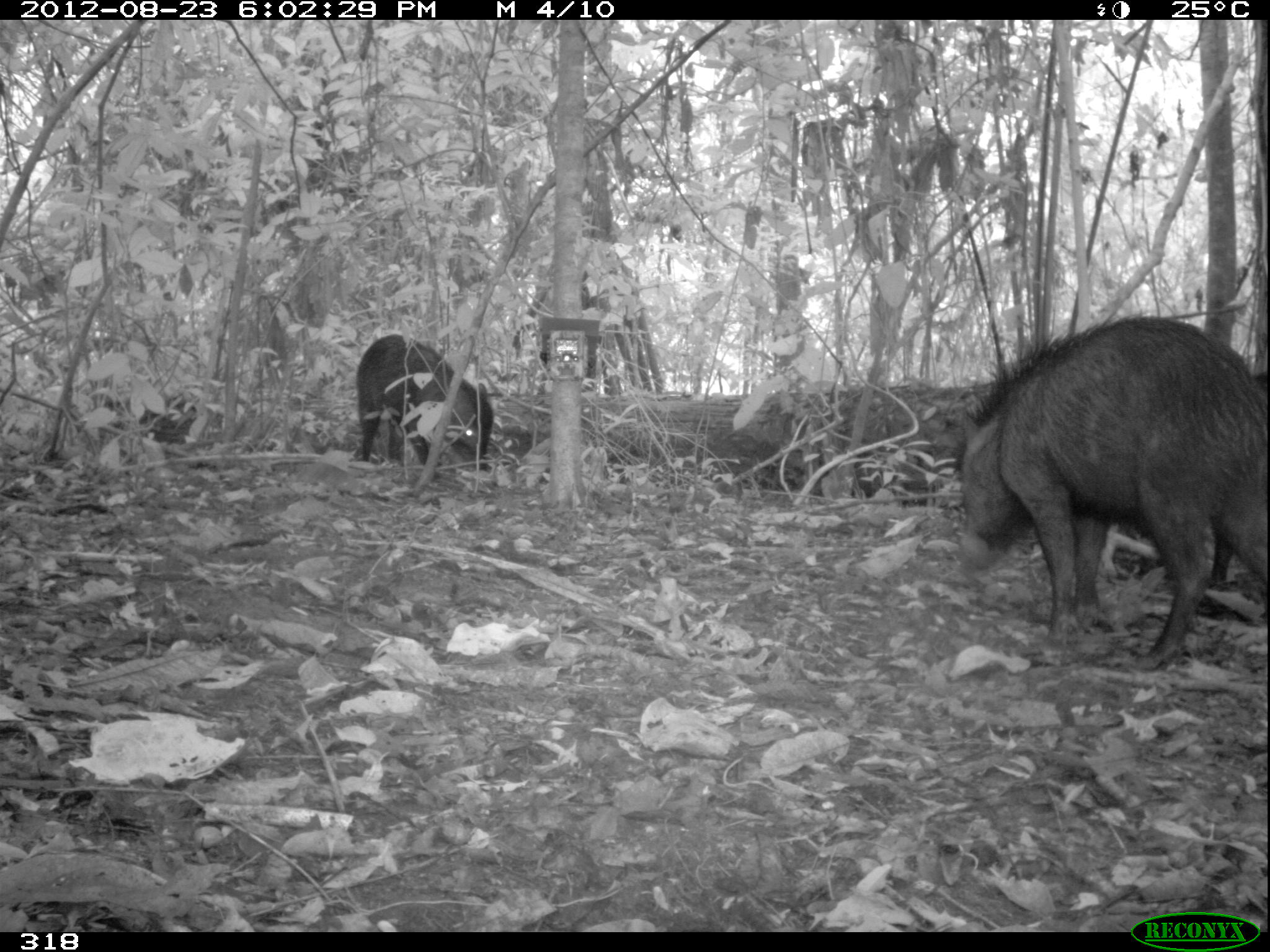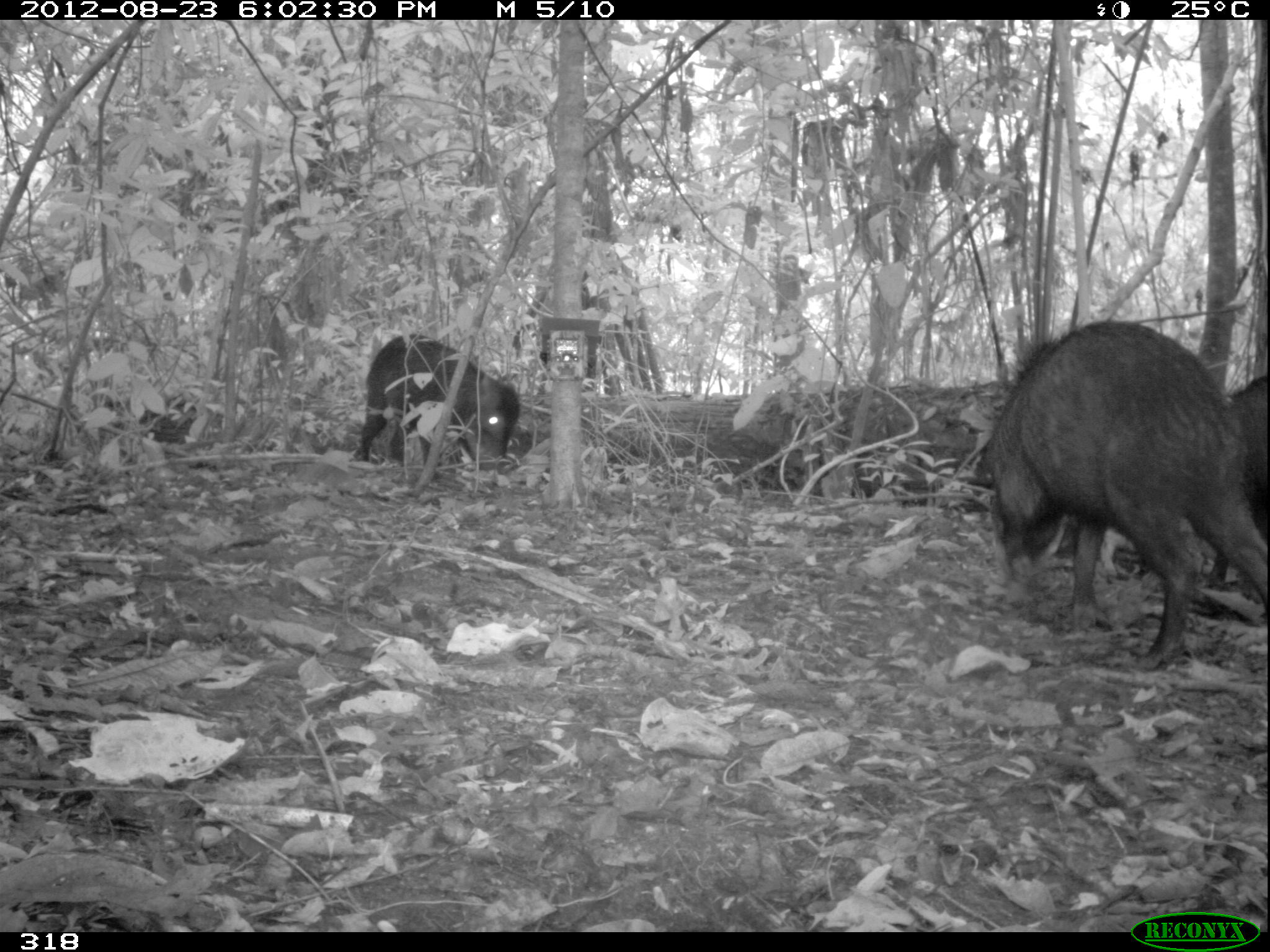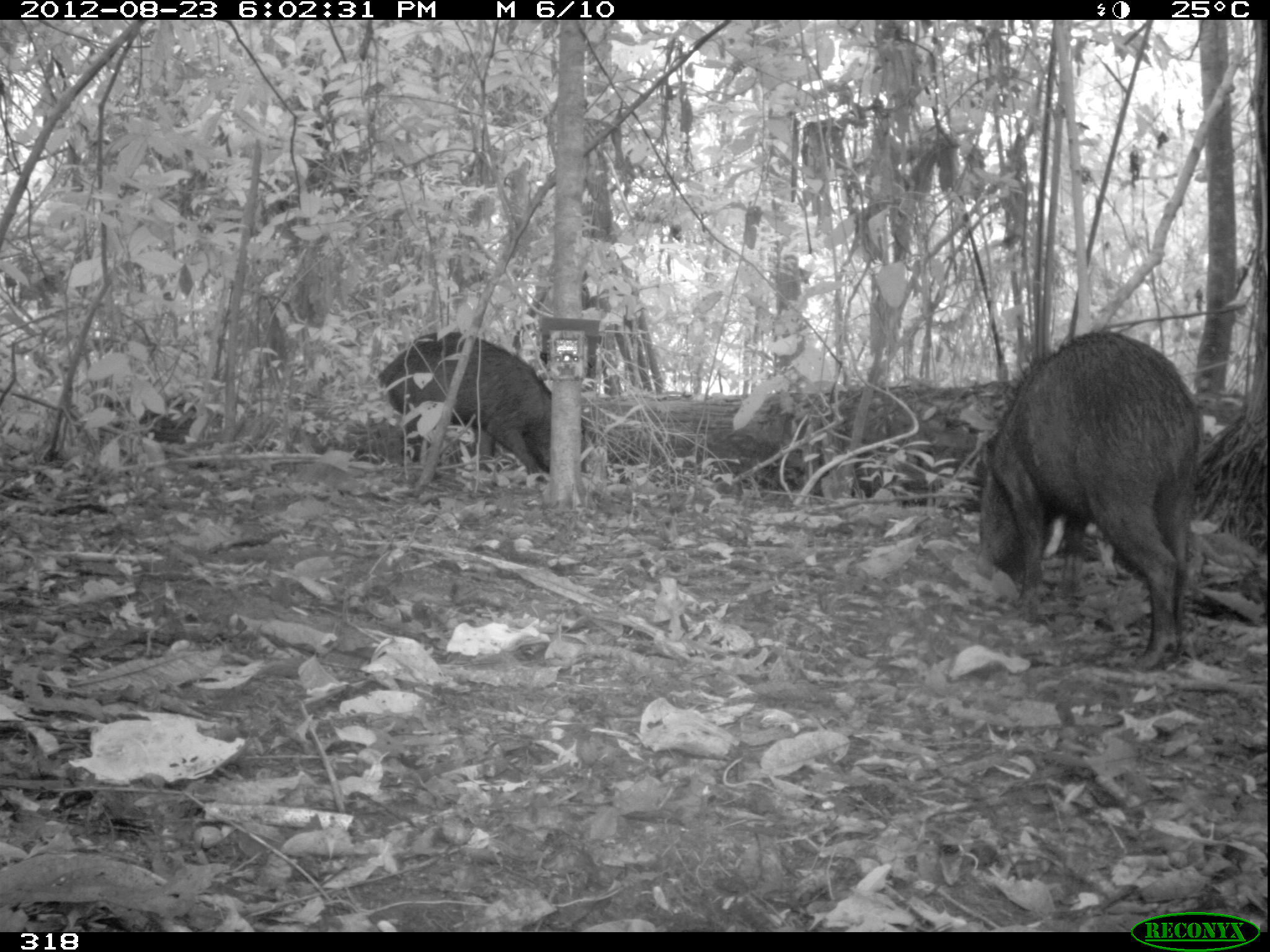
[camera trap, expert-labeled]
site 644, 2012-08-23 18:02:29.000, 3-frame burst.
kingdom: Animalia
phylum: Chordata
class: Mammalia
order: Artiodactyla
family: Tayassuidae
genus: Tayassu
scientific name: Tayassu pecari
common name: white-lipped peccary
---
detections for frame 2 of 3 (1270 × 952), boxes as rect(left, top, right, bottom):
tayassu pecari: rect(976, 321, 1270, 661); rect(357, 330, 520, 468); rect(1207, 372, 1270, 585)